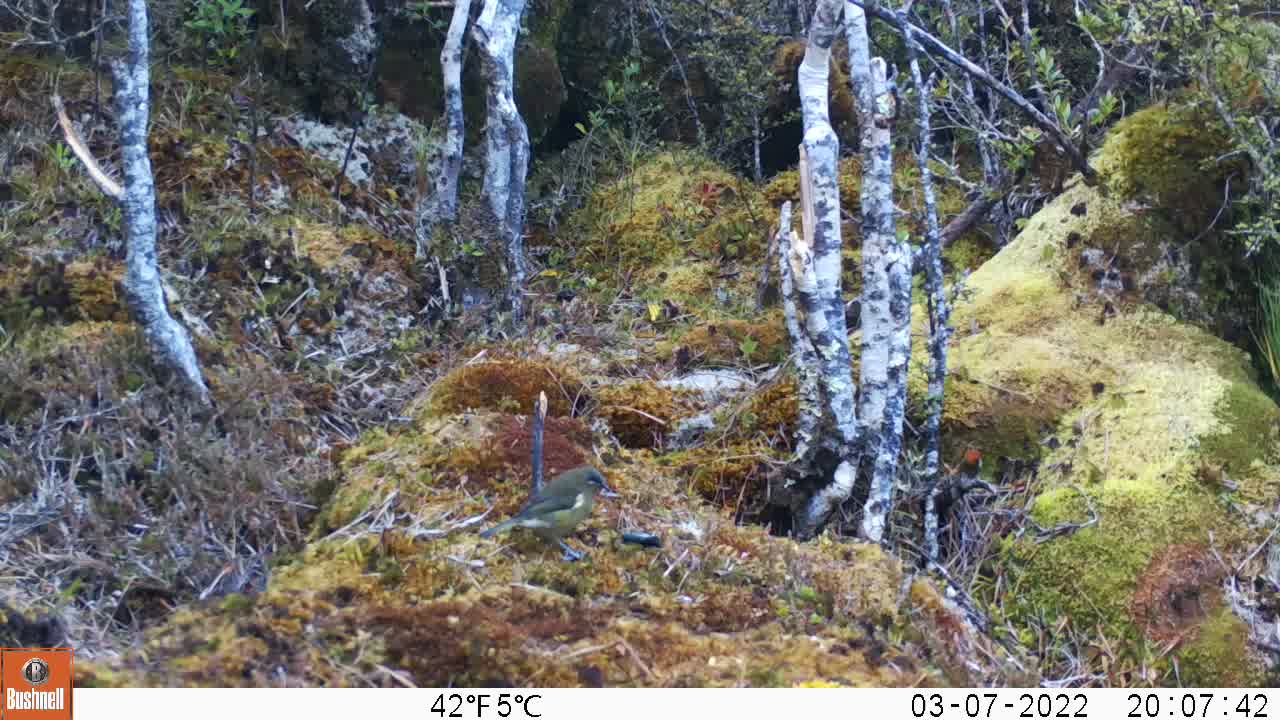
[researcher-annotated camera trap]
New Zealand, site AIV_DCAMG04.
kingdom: Animalia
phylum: Chordata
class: Aves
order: Passeriformes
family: Meliphagidae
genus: Anthornis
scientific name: Anthornis melanura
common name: new zealand bellbird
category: bellbird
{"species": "bellbird (new zealand bellbird) (Anthornis melanura)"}